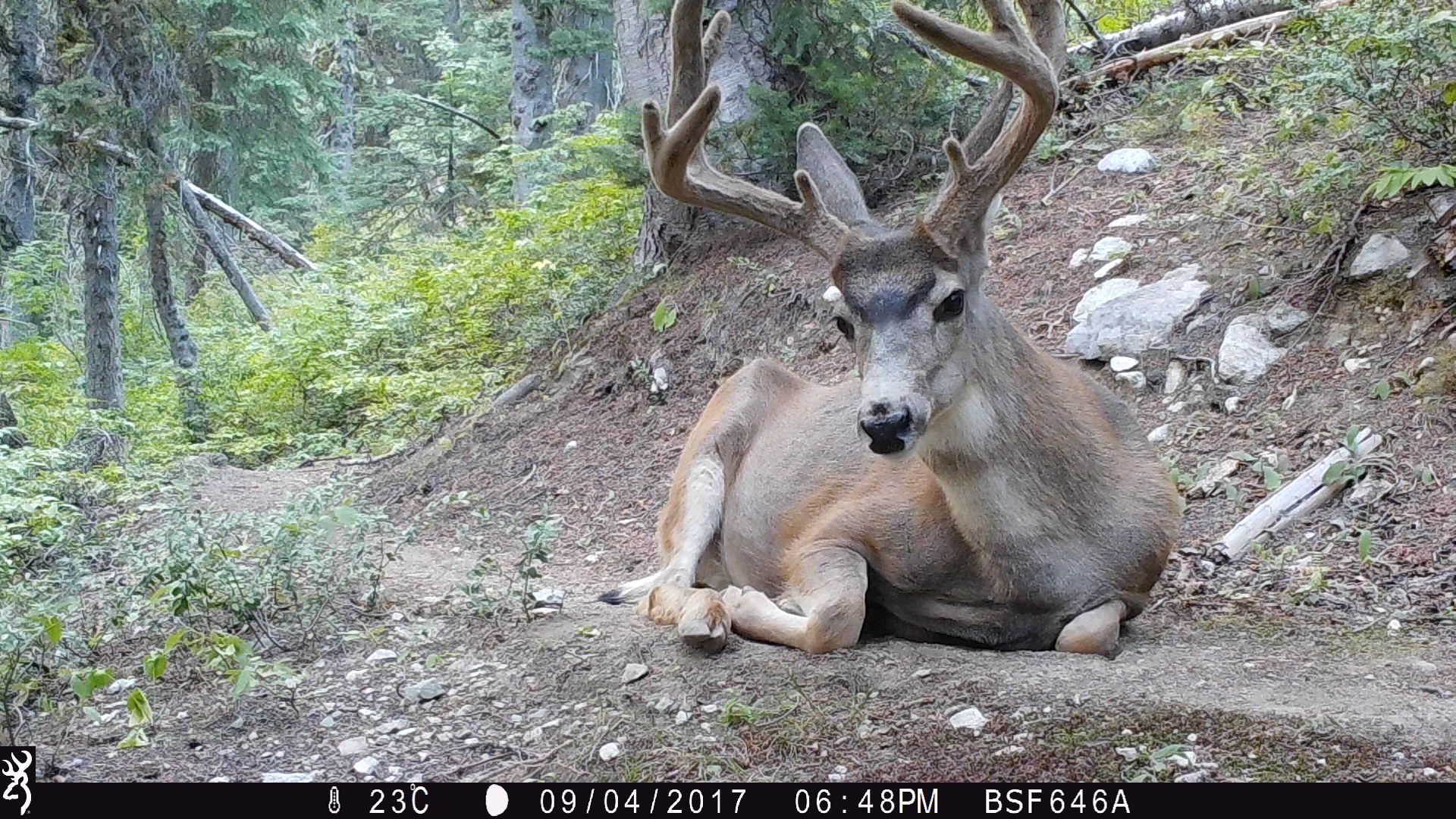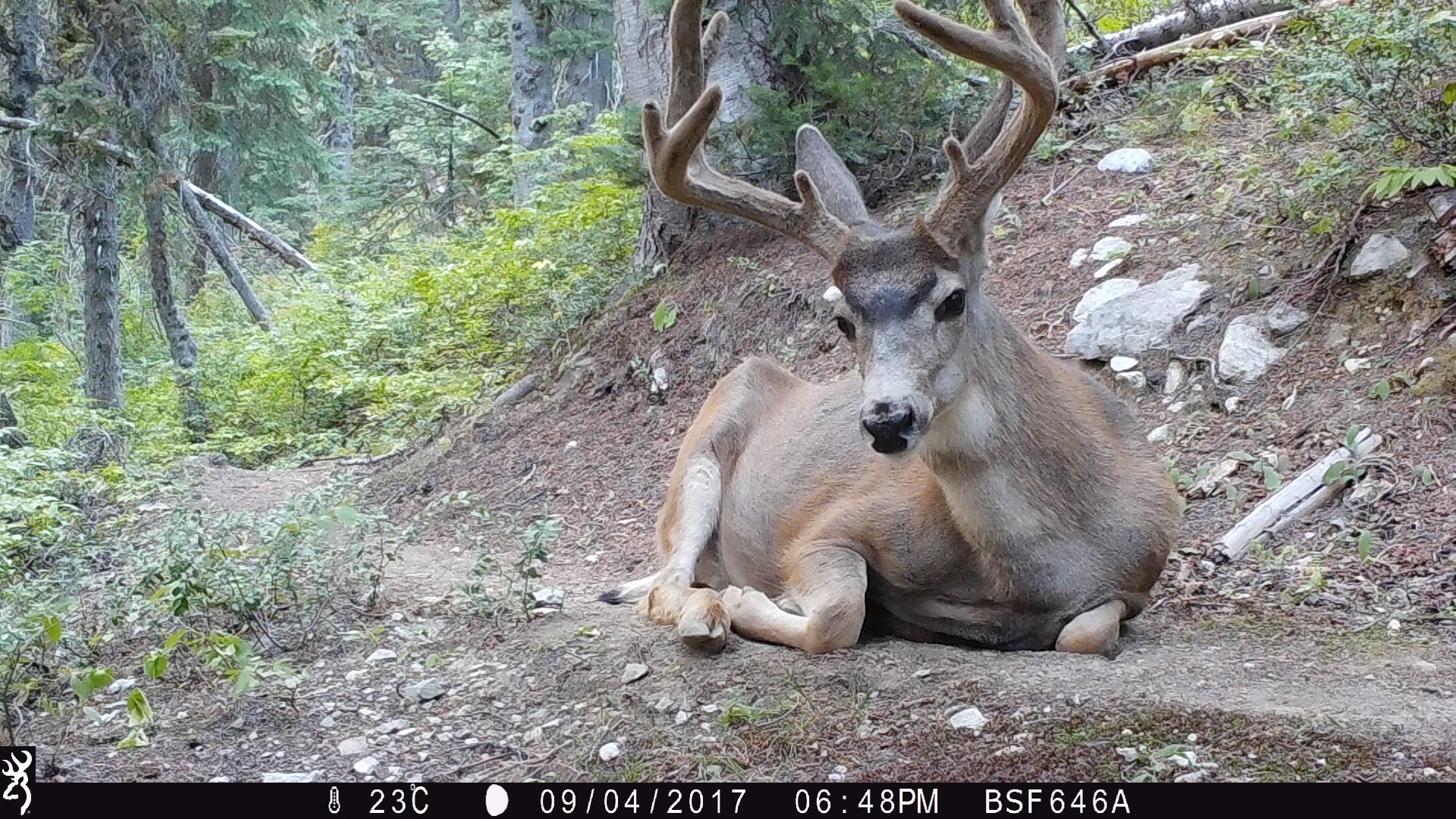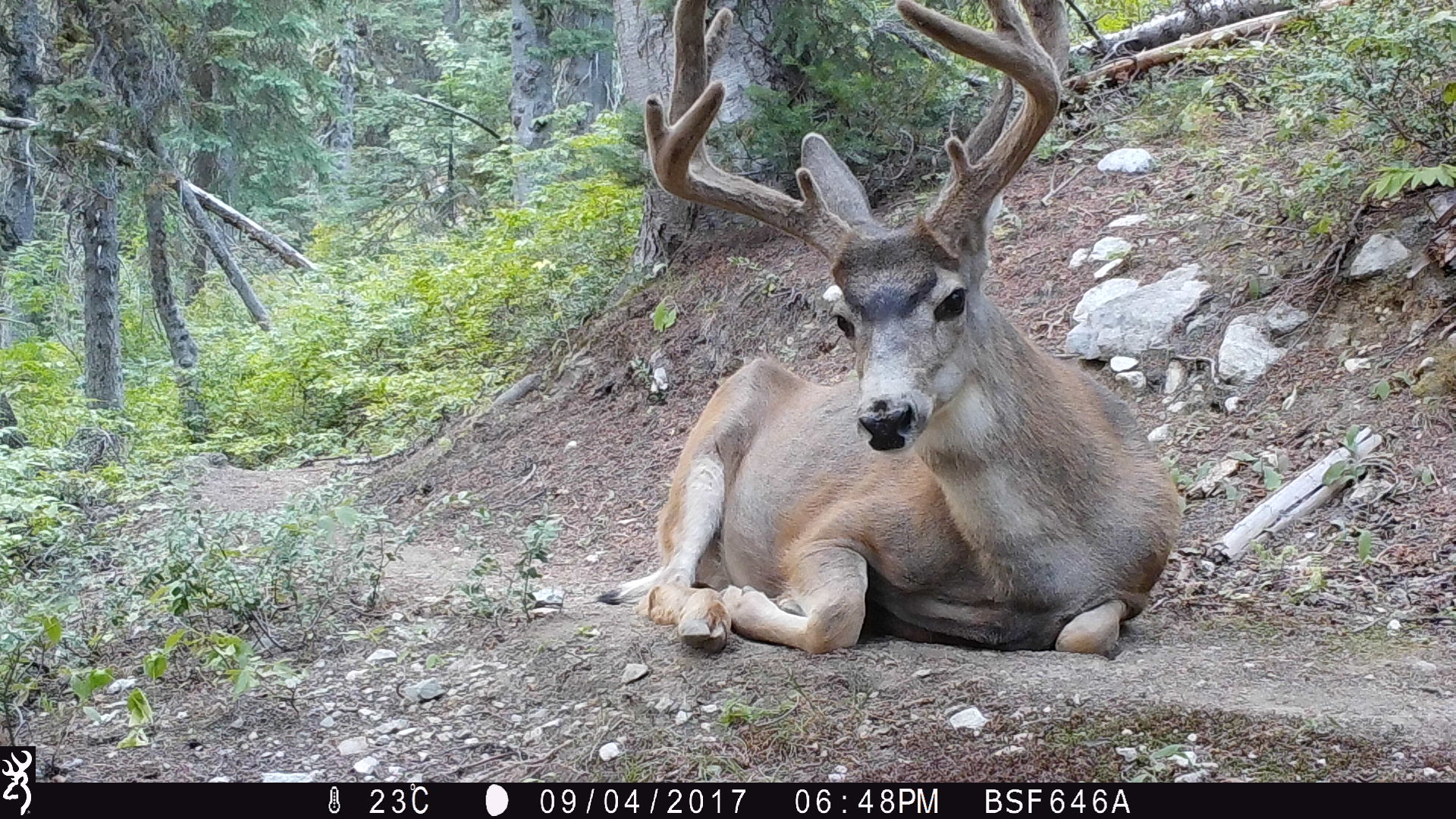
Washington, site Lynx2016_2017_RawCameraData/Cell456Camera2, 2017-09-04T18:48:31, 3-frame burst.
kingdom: Animalia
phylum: Chordata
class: Mammalia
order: Artiodactyla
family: Cervidae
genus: Odocoileus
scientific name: Odocoileus hemionus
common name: mule deer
Odocoileus hemionus (mule deer). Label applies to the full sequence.